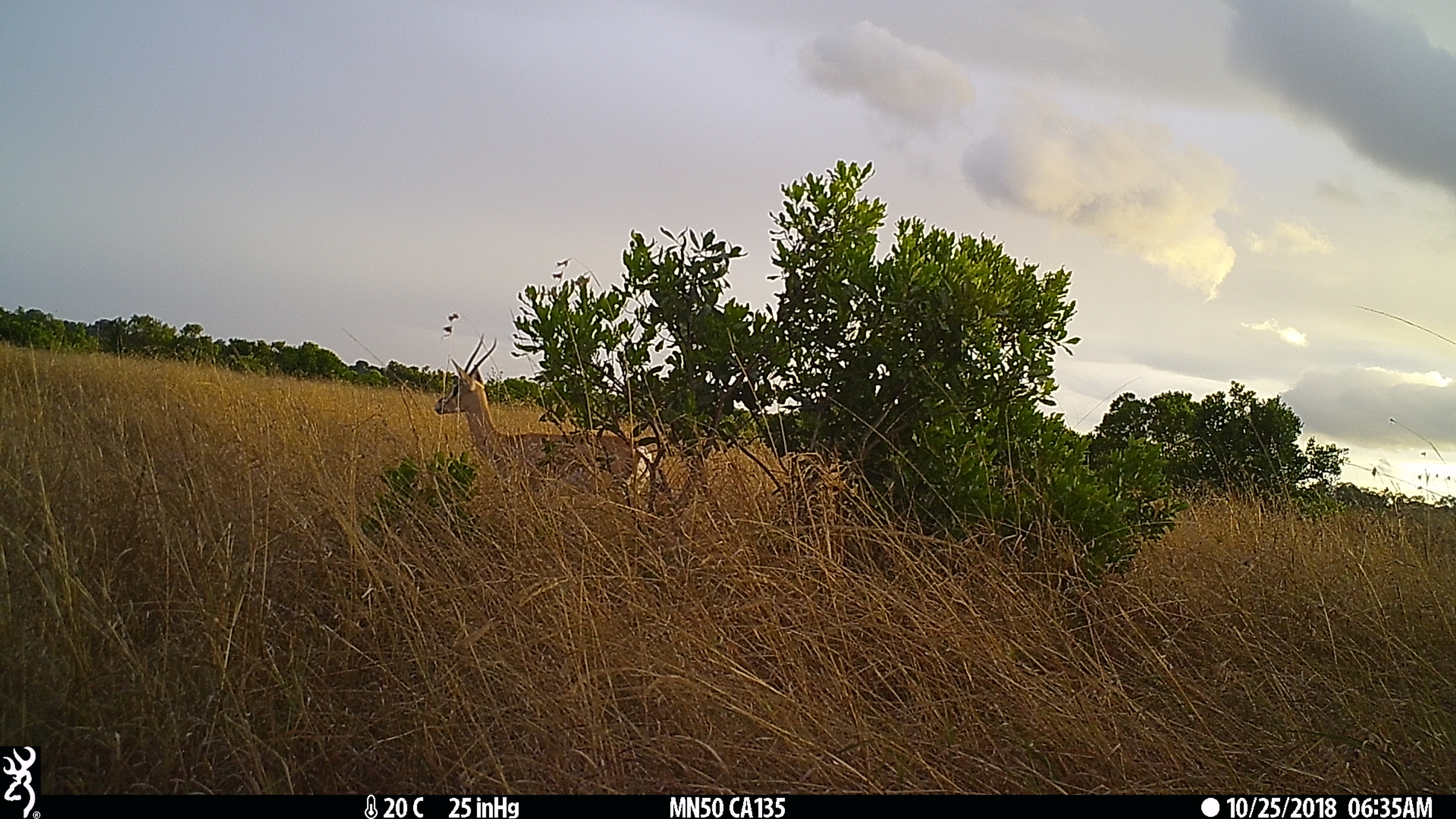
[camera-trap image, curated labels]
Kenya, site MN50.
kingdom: Animalia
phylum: Chordata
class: Mammalia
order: Artiodactyla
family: Bovidae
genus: Nanger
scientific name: Nanger granti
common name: grant's gazelle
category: gazelle grants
Gazelle grants (grant's gazelle) (Nanger granti).